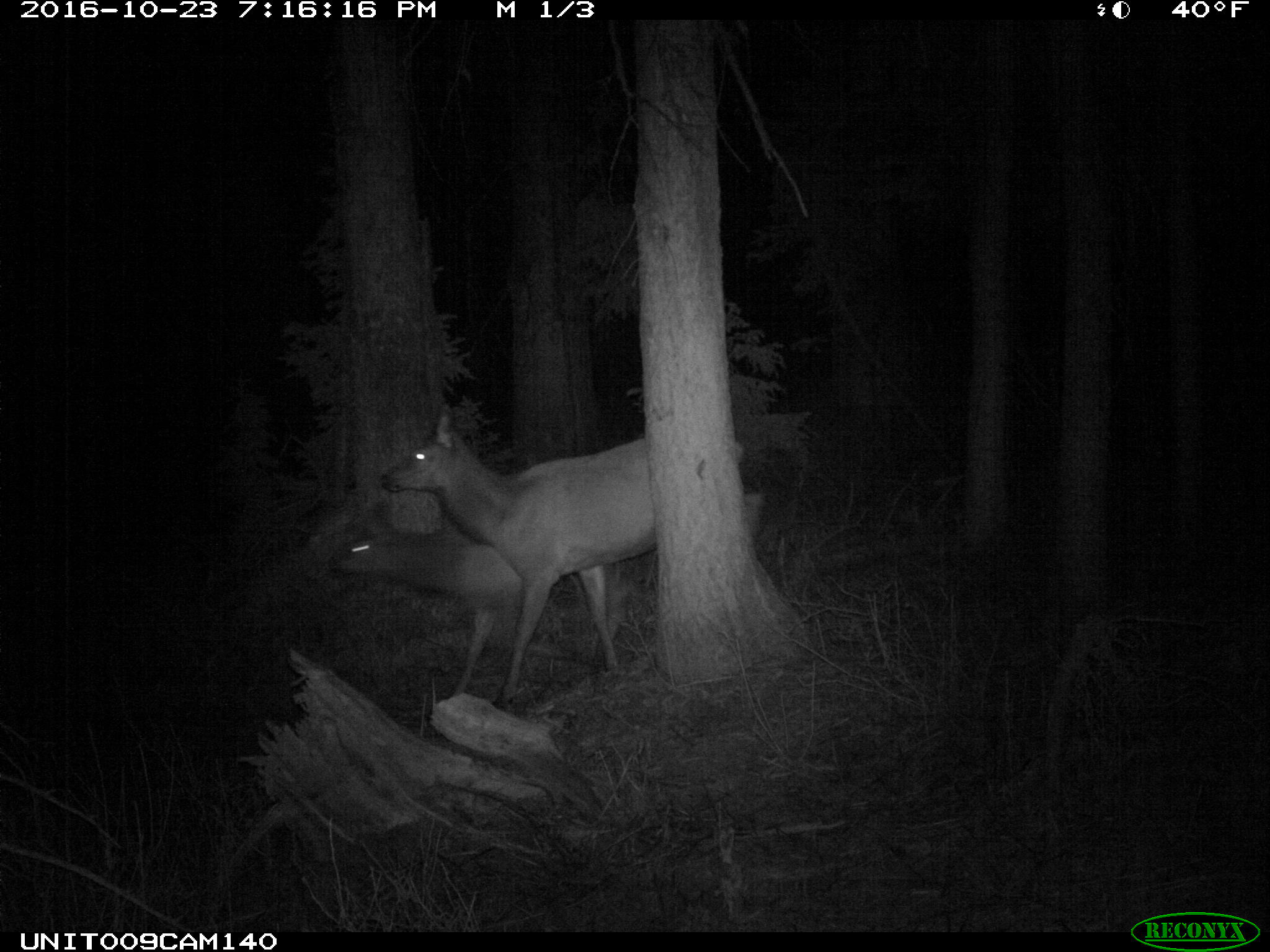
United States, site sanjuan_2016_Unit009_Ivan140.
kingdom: Animalia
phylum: Chordata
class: Mammalia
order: Artiodactyla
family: Cervidae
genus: Cervus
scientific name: Cervus elaphus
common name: red deer